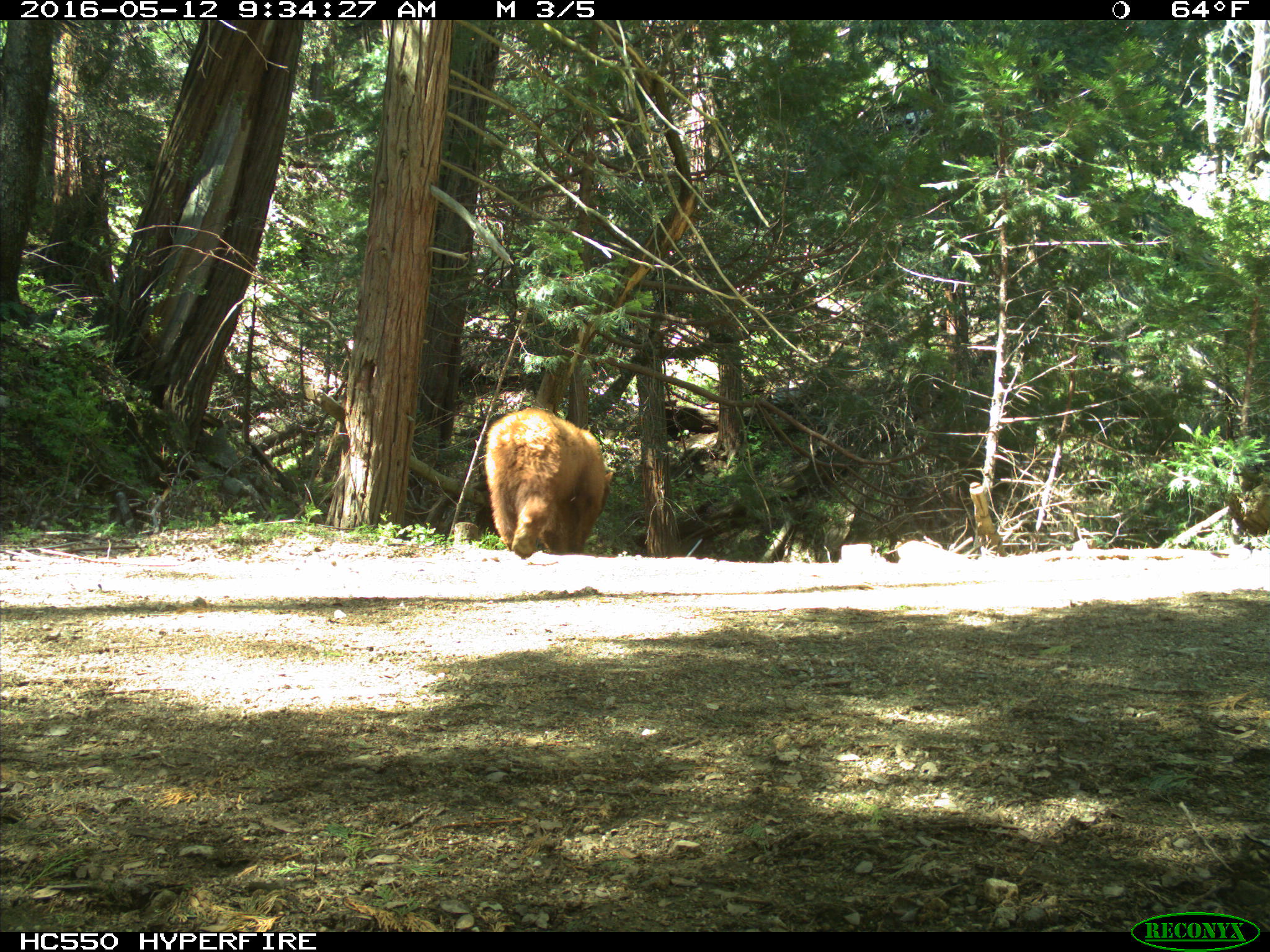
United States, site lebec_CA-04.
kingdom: Animalia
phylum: Chordata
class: Mammalia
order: Carnivora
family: Ursidae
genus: Ursus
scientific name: Ursus americanus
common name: american black bear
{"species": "Ursus americanus (american black bear)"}